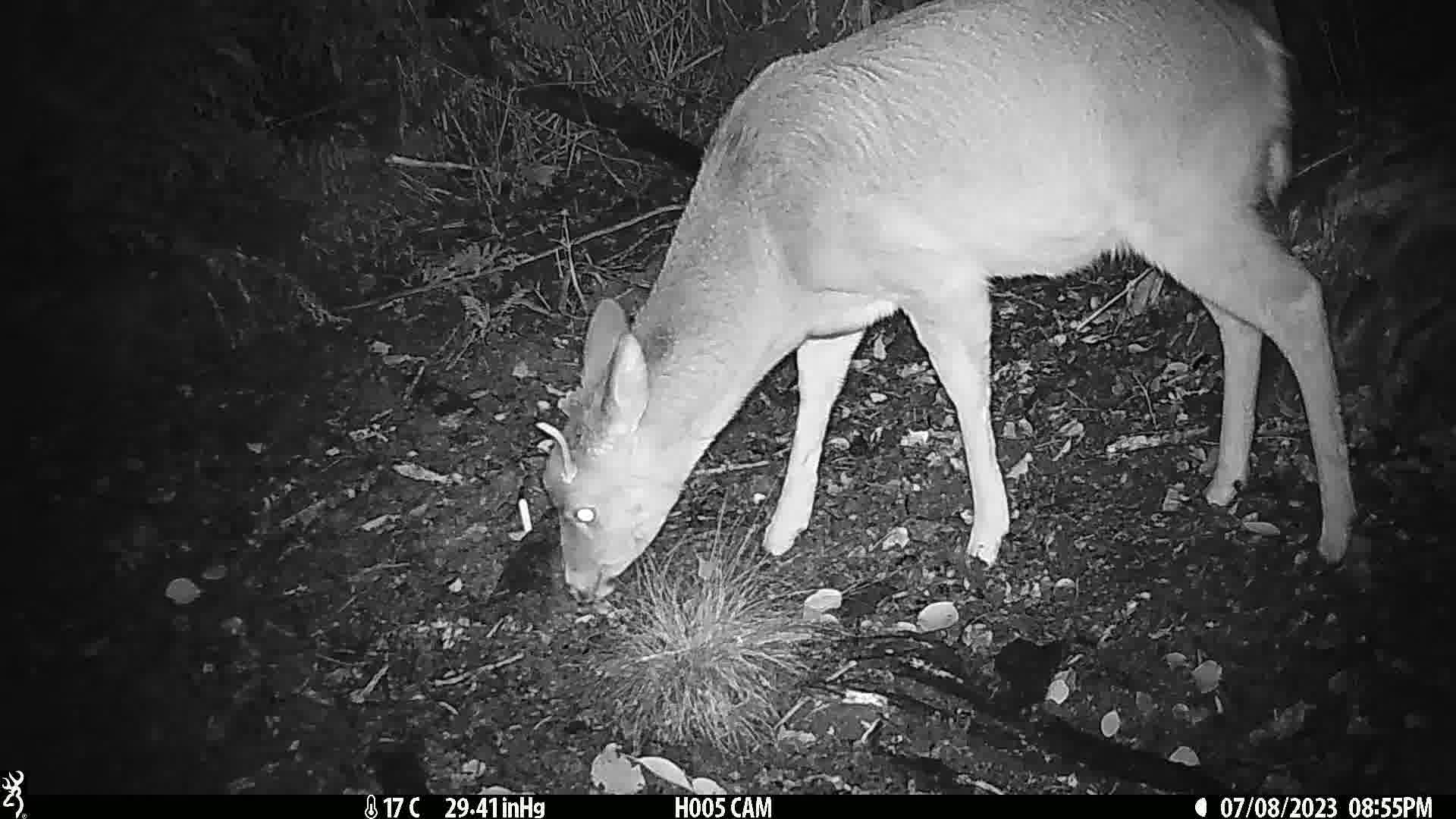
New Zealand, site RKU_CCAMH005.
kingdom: Animalia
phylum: Chordata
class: Mammalia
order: Artiodactyla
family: Cervidae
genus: Odocoileus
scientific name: Odocoileus virginianus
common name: white-tailed deer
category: white tailed deer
White tailed deer (white-tailed deer) (Odocoileus virginianus).